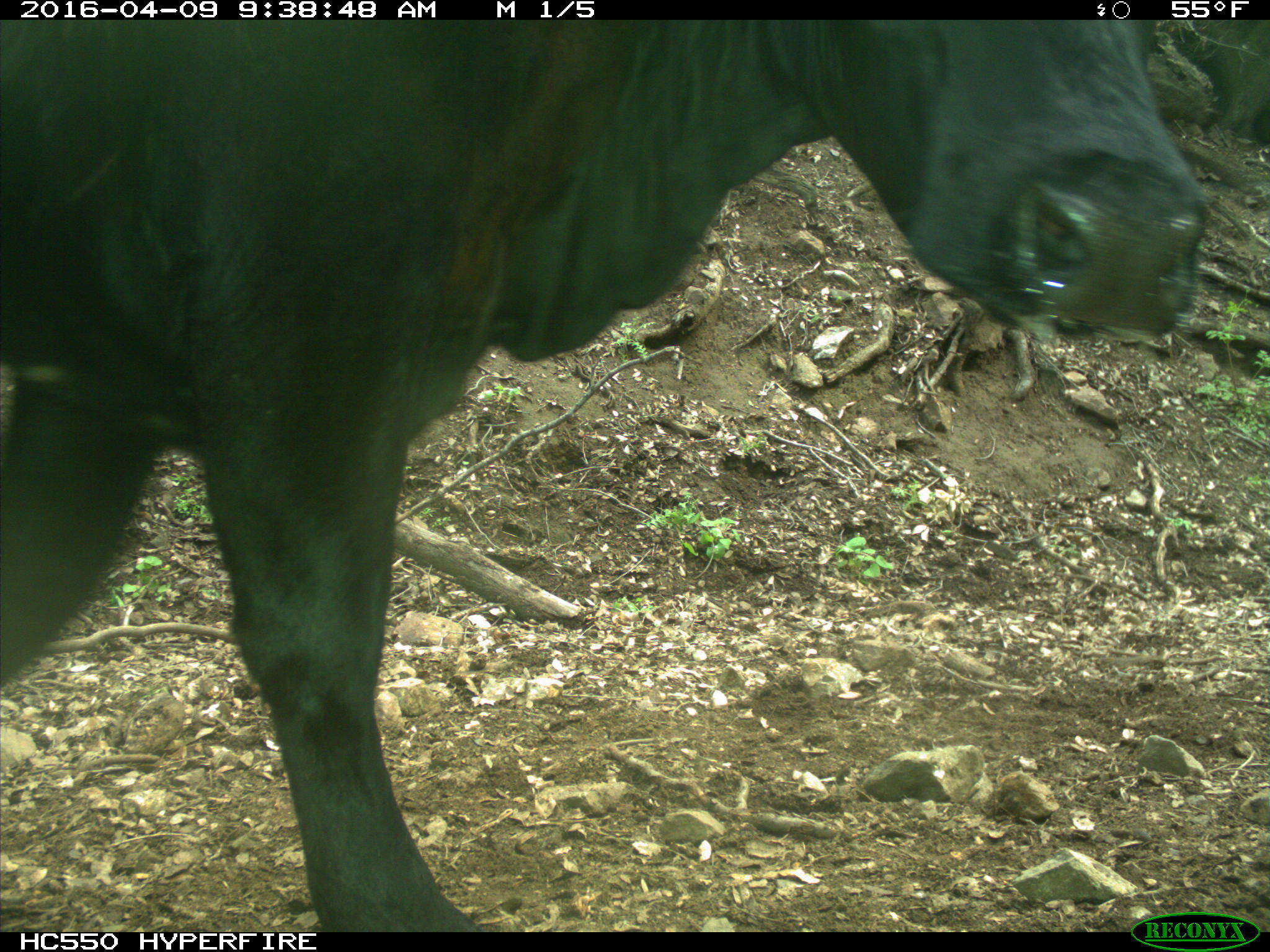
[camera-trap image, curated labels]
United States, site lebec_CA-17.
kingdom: Animalia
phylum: Chordata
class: Mammalia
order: Artiodactyla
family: Bovidae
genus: Bos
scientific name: Bos taurus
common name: domestic cow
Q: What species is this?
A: Bos taurus (domestic cow).